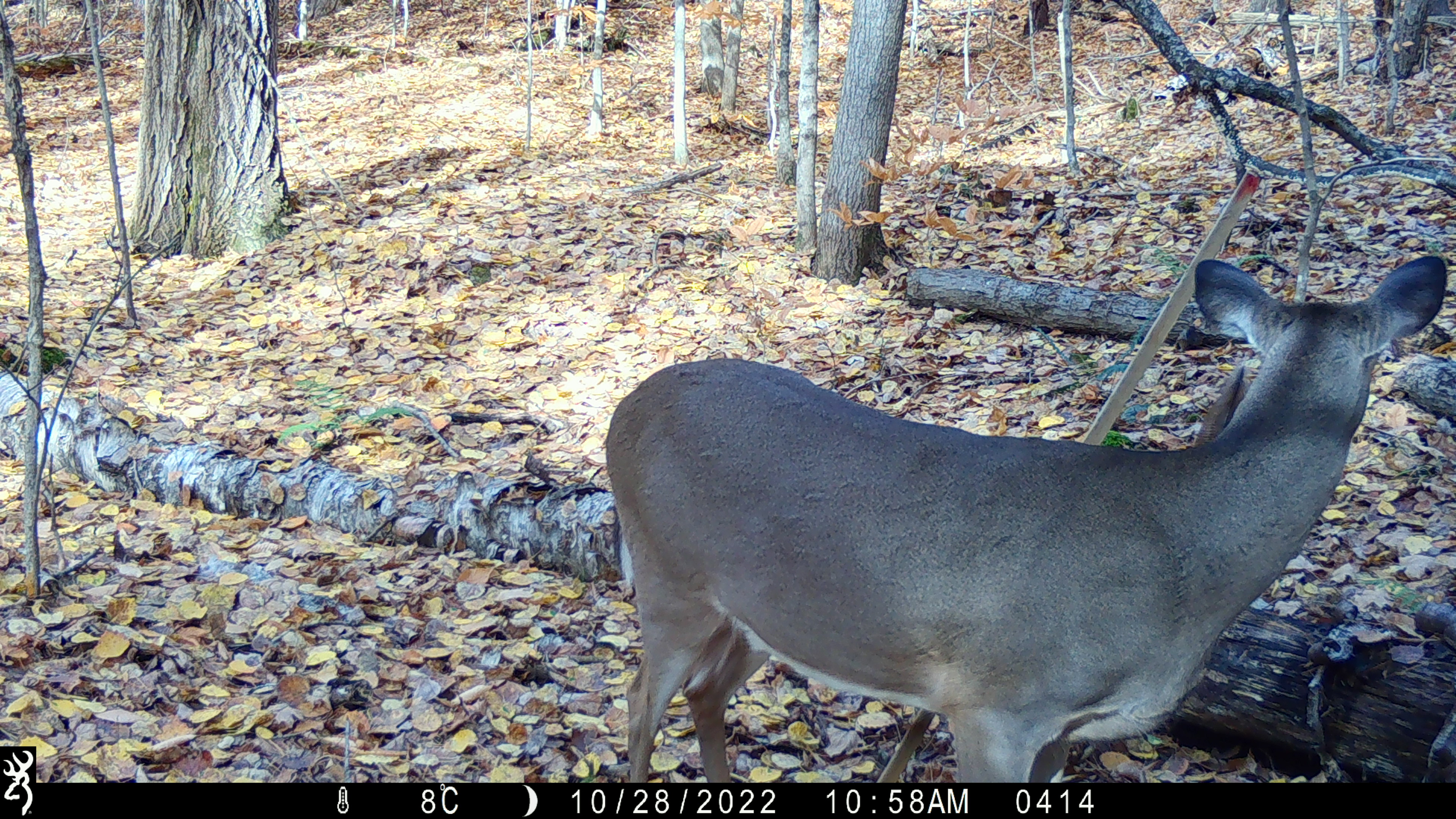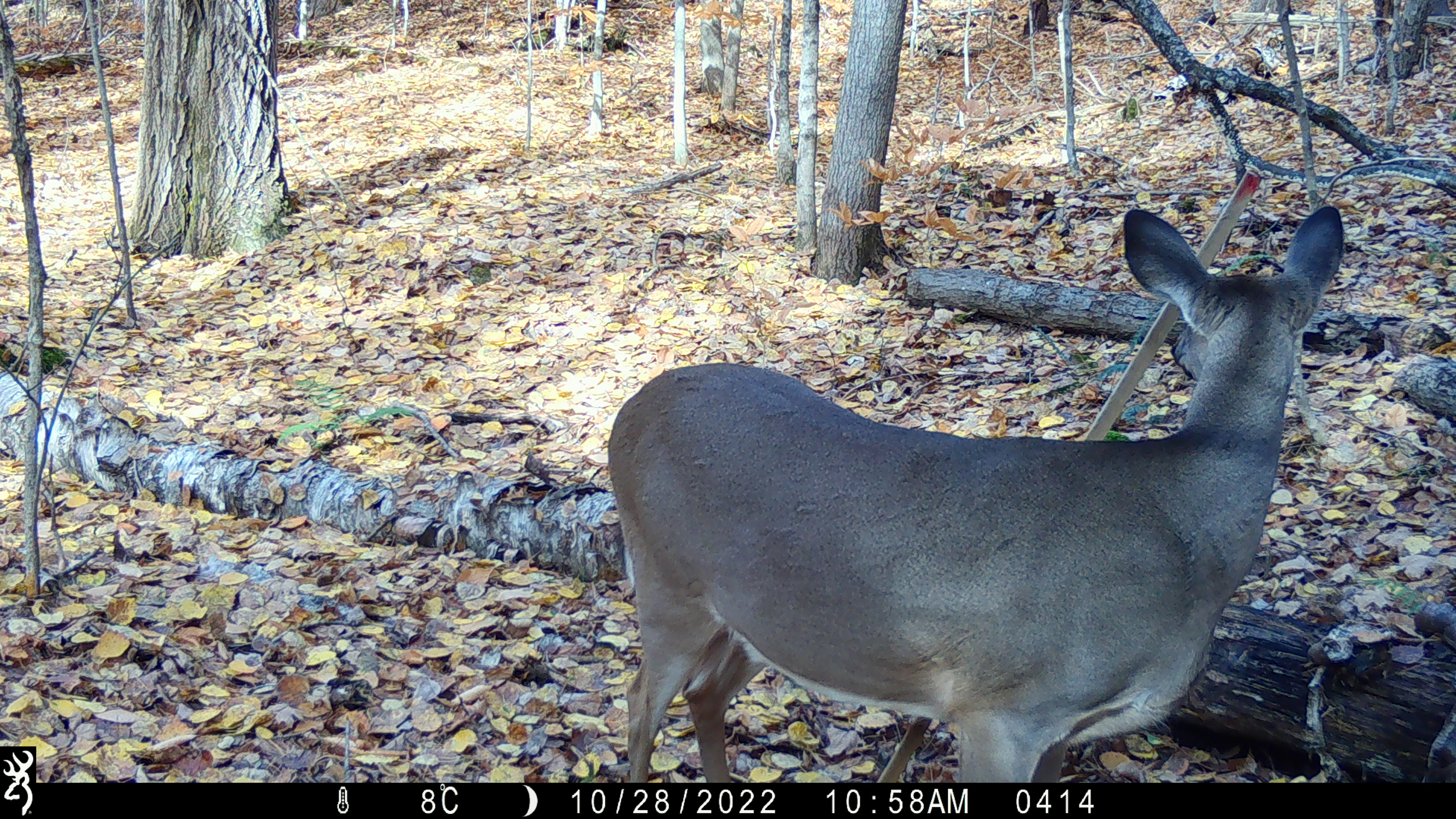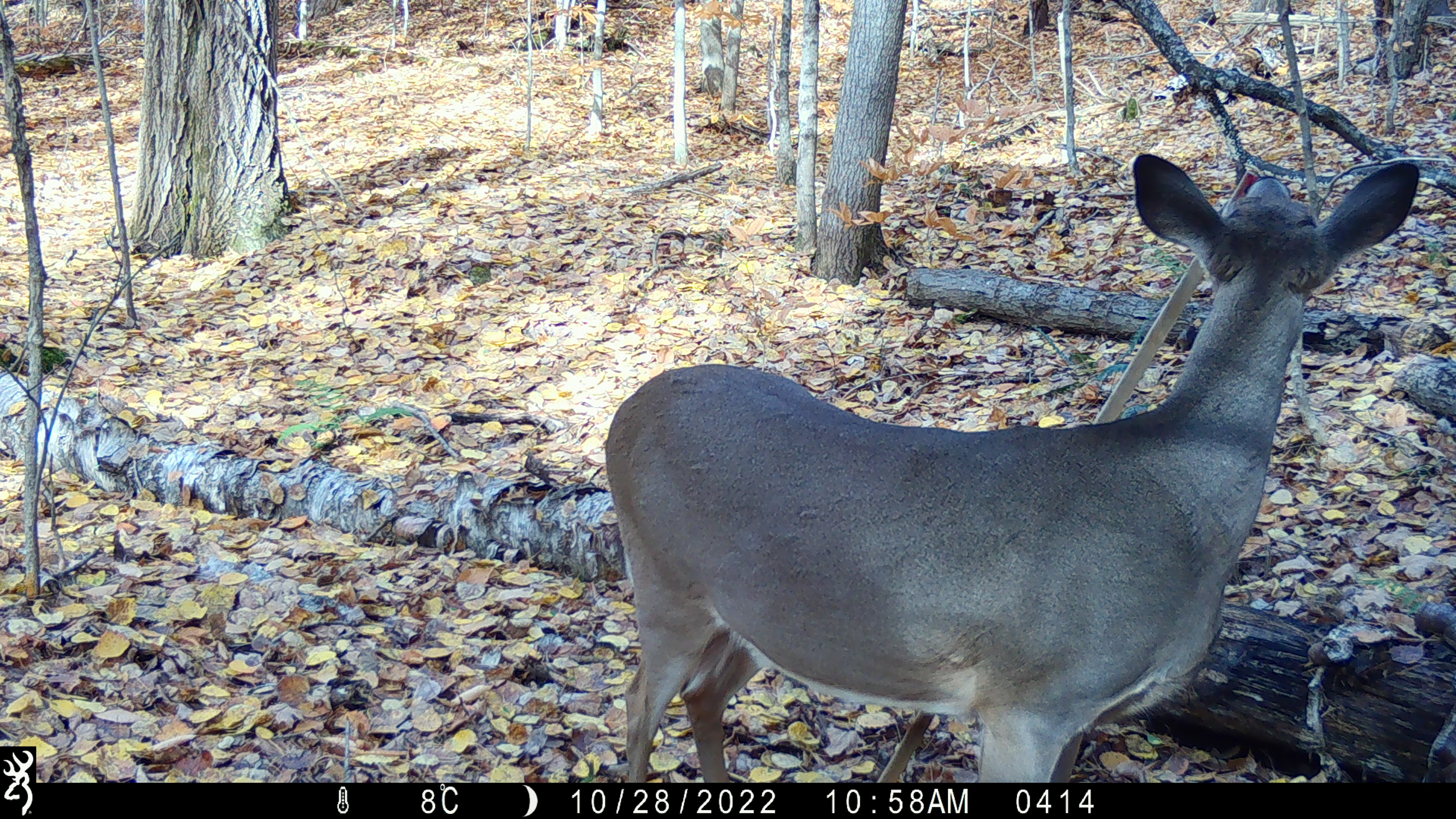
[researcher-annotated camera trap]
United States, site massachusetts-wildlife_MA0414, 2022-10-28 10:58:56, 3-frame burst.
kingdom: Animalia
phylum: Chordata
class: Mammalia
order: Artiodactyla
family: Cervidae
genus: Odocoileus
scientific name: Odocoileus virginianus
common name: white-tailed deer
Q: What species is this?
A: White-tailed deer (Odocoileus virginianus).